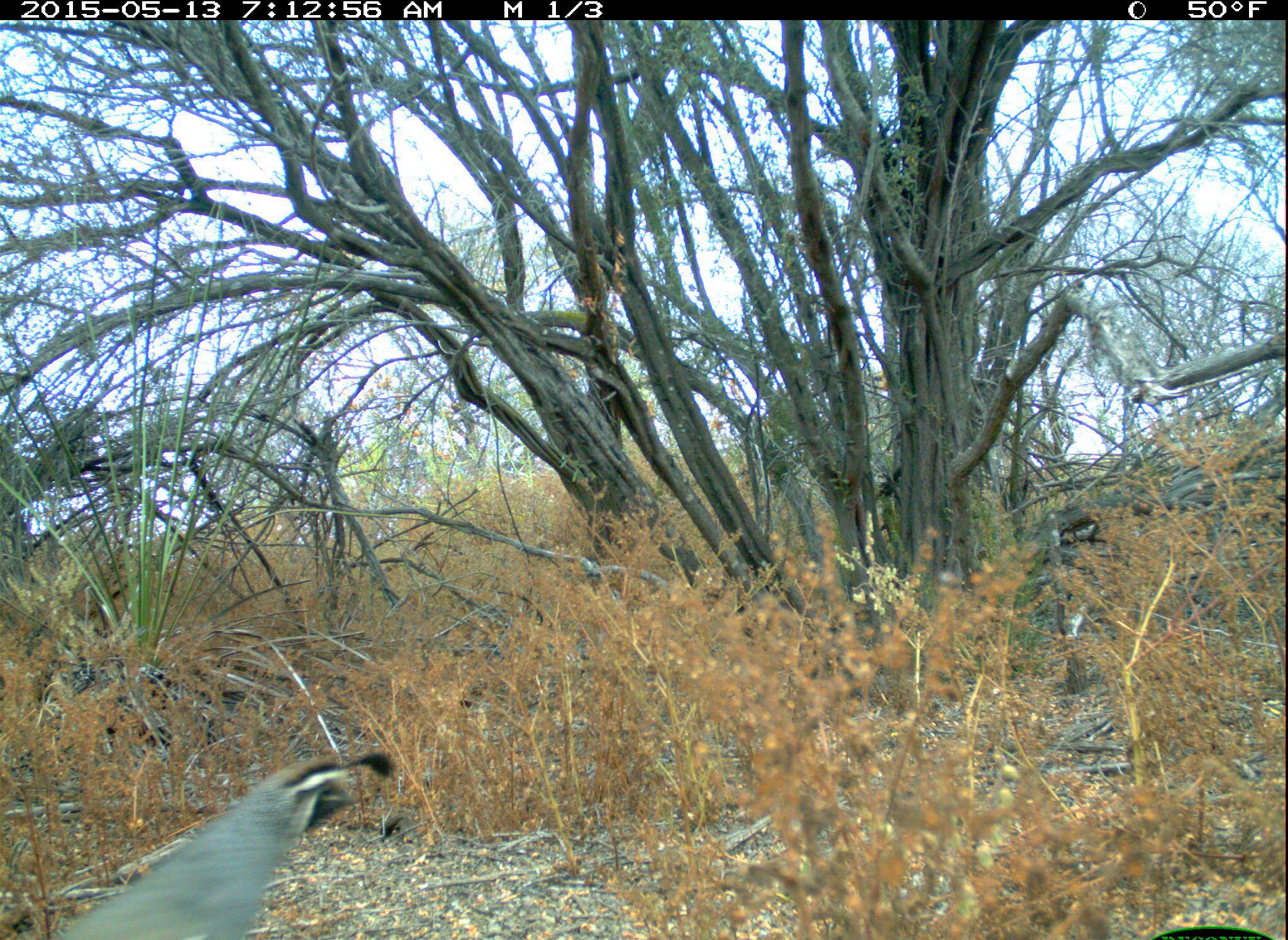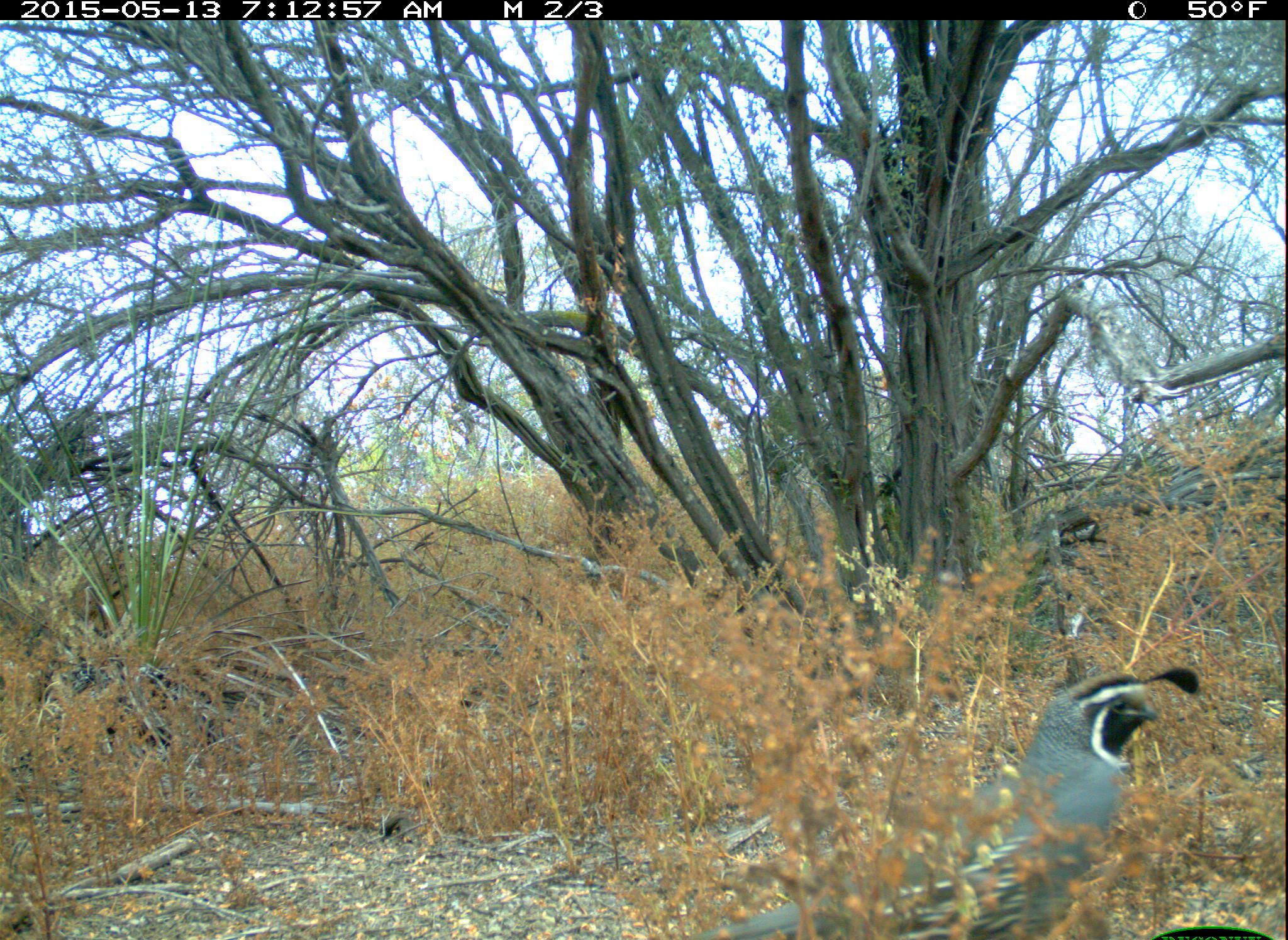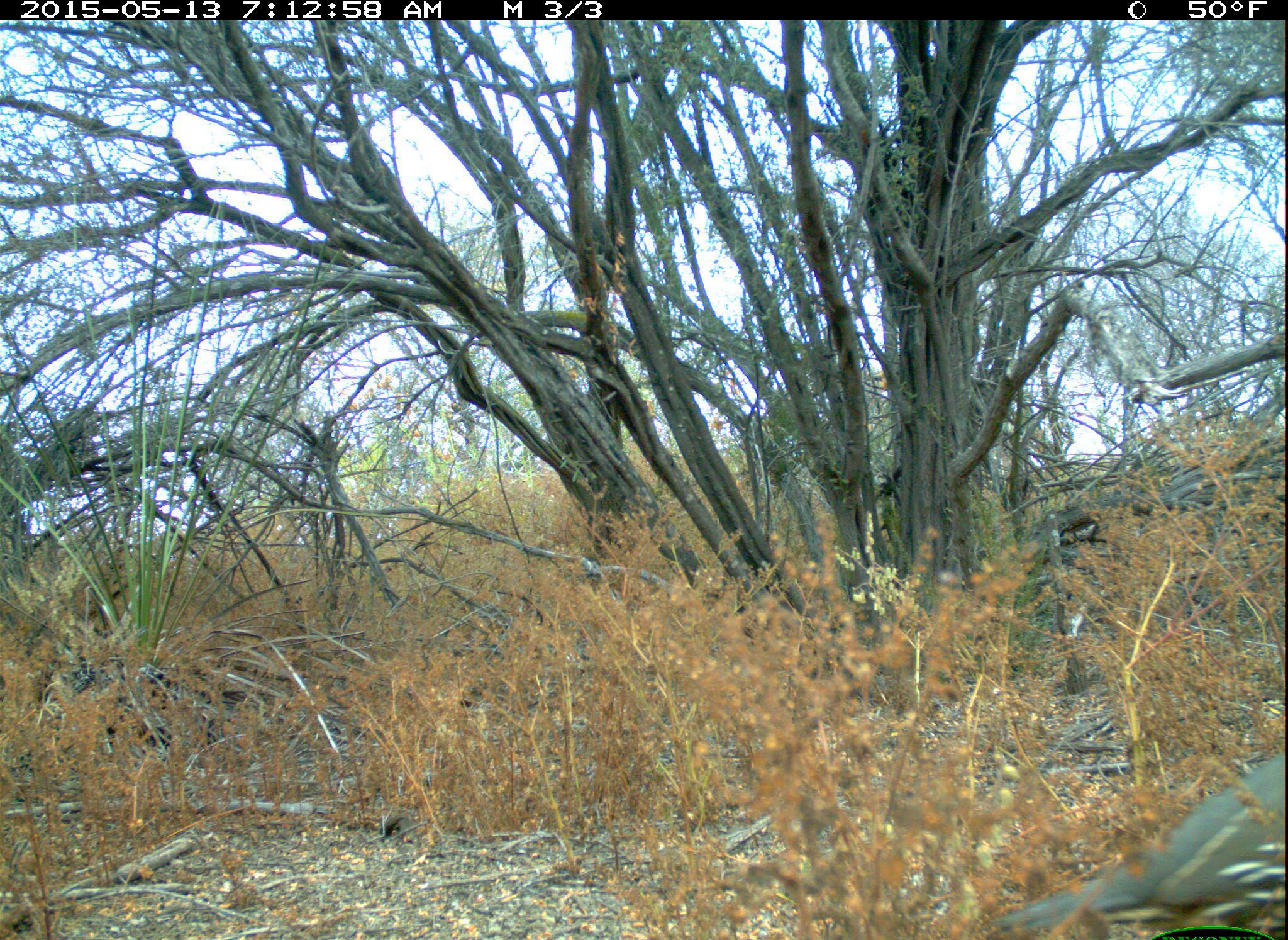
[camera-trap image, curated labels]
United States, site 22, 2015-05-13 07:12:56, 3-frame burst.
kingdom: Animalia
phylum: Chordata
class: Aves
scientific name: Aves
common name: bird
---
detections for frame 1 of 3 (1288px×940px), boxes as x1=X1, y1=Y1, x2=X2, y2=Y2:
bird: x1=46, y1=754, x2=362, y2=940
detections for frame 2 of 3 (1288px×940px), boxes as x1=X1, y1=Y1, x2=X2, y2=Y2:
bird: x1=680, y1=665, x2=1197, y2=940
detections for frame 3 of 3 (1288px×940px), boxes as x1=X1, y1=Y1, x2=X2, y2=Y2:
bird: x1=995, y1=751, x2=1288, y2=940